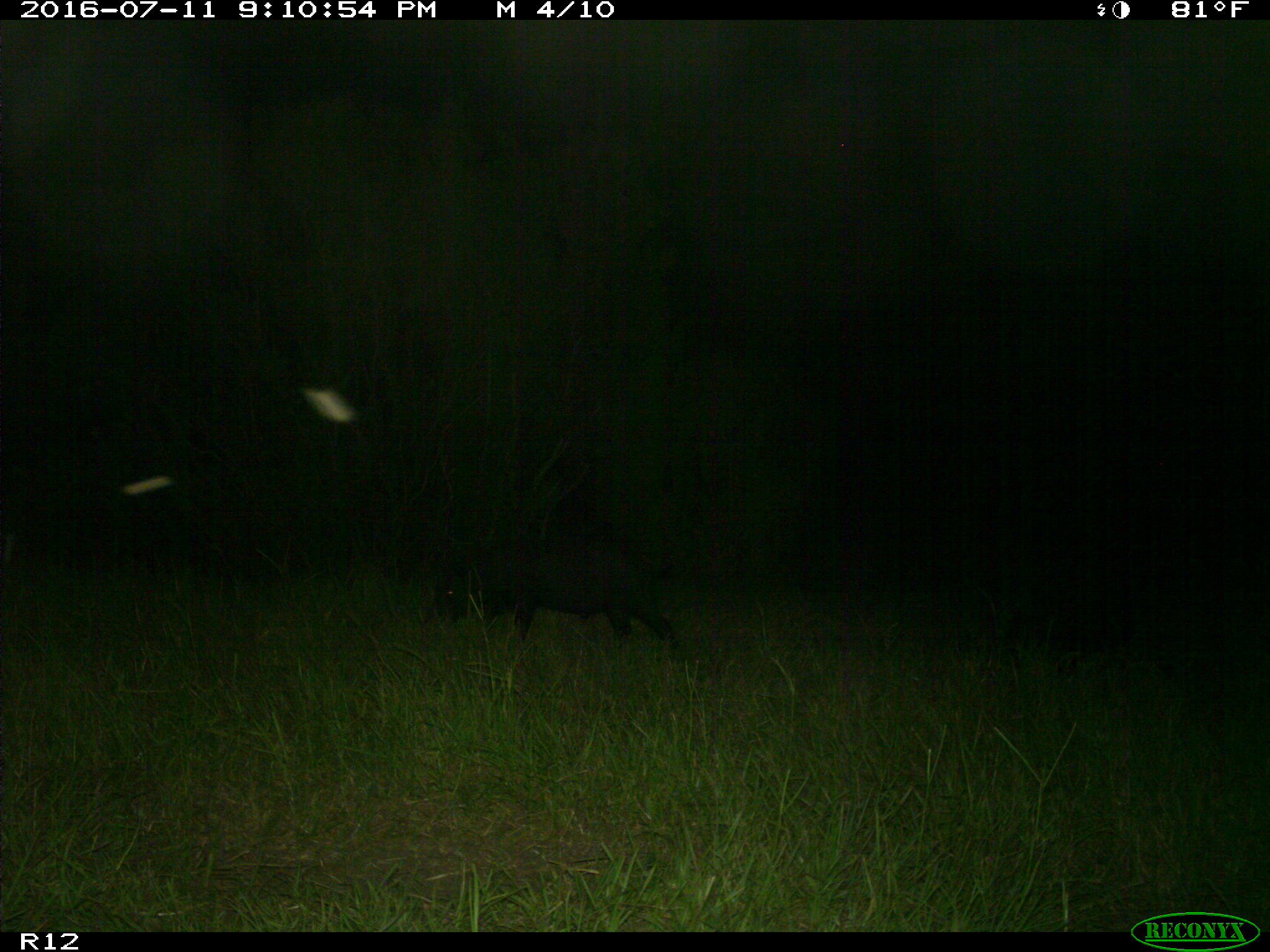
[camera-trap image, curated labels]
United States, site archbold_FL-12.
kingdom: Animalia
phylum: Chordata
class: Mammalia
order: Artiodactyla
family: Suidae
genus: Sus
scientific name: Sus scrofa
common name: wild boar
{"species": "Sus scrofa (wild boar)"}